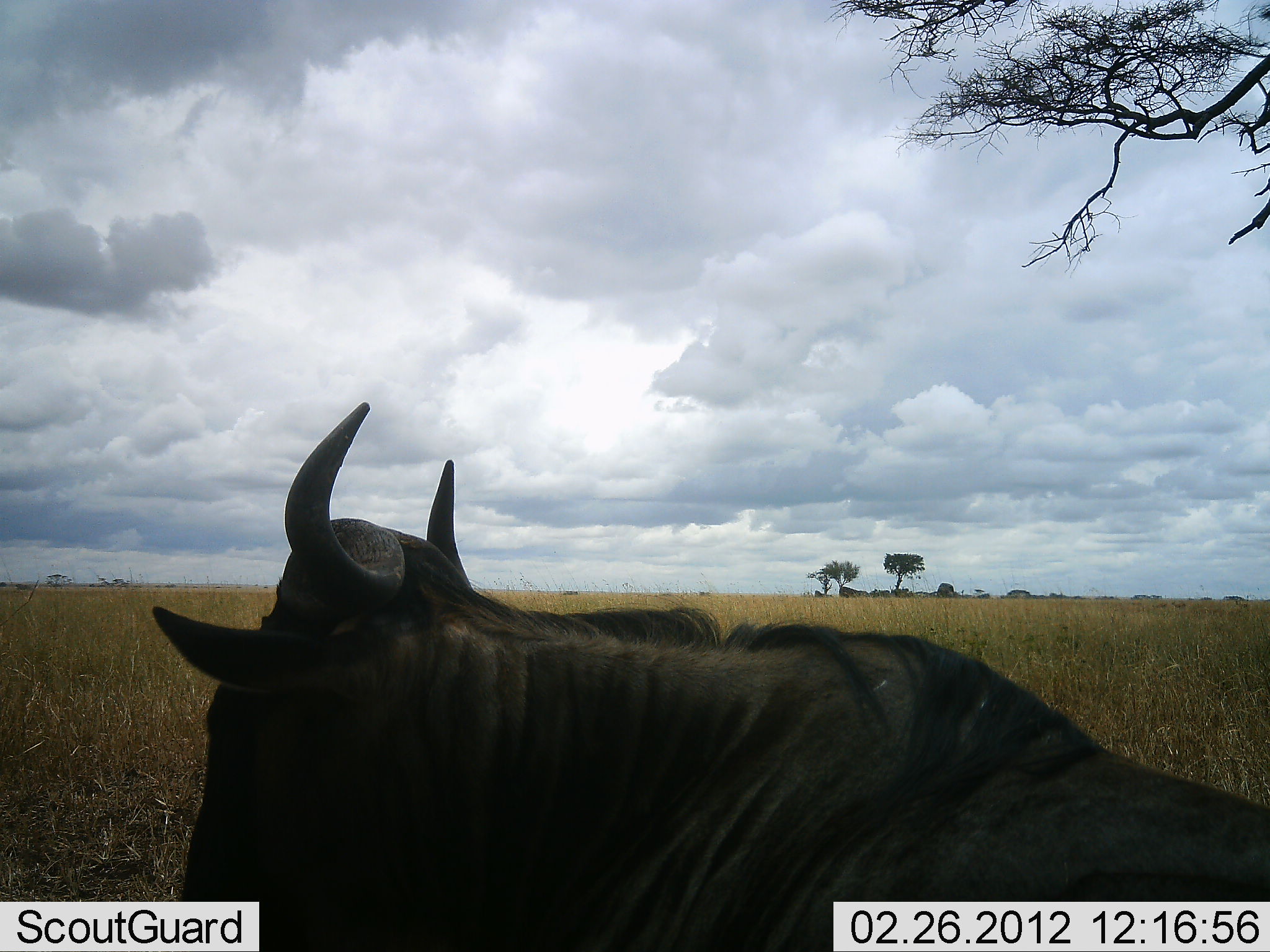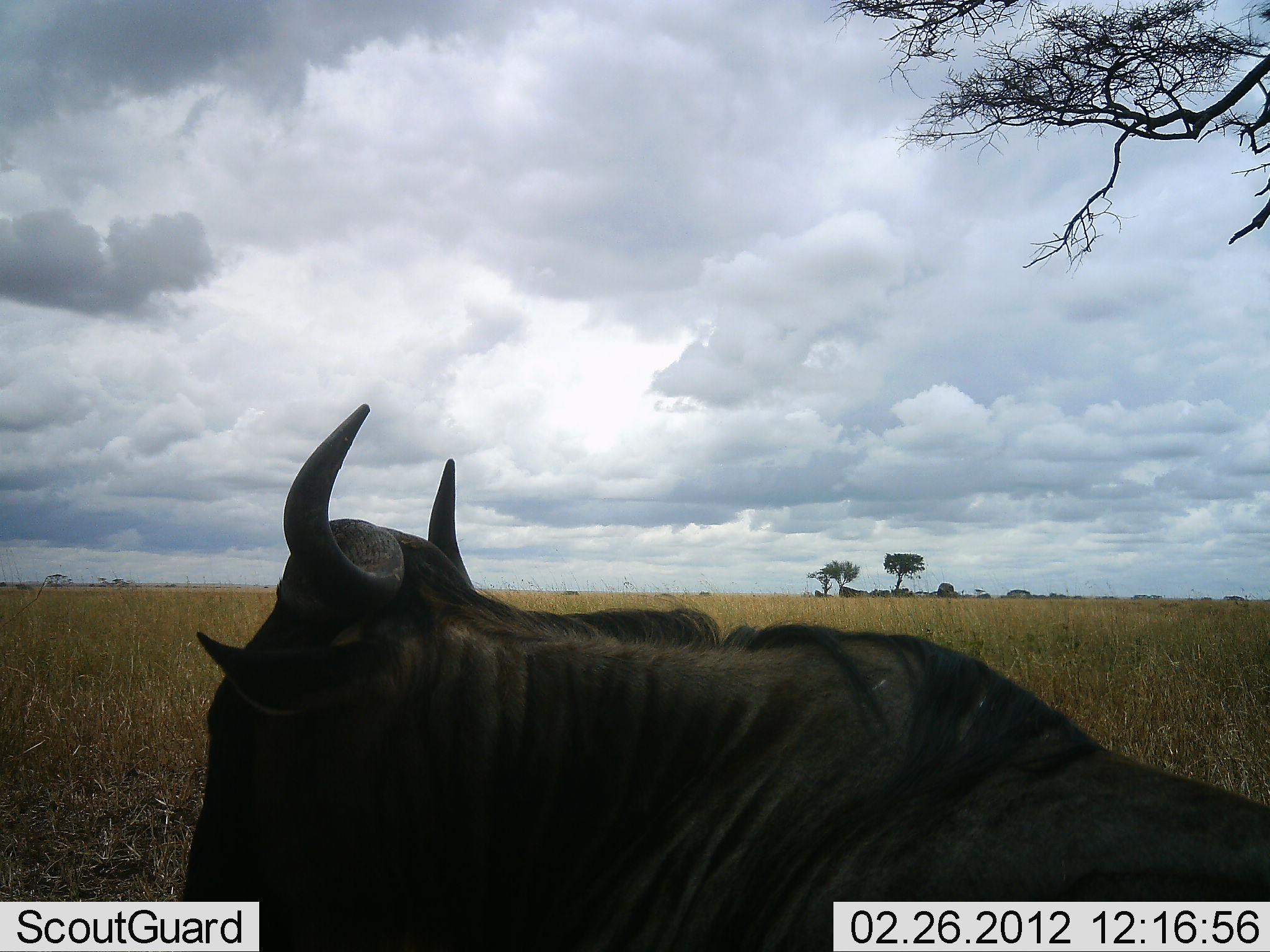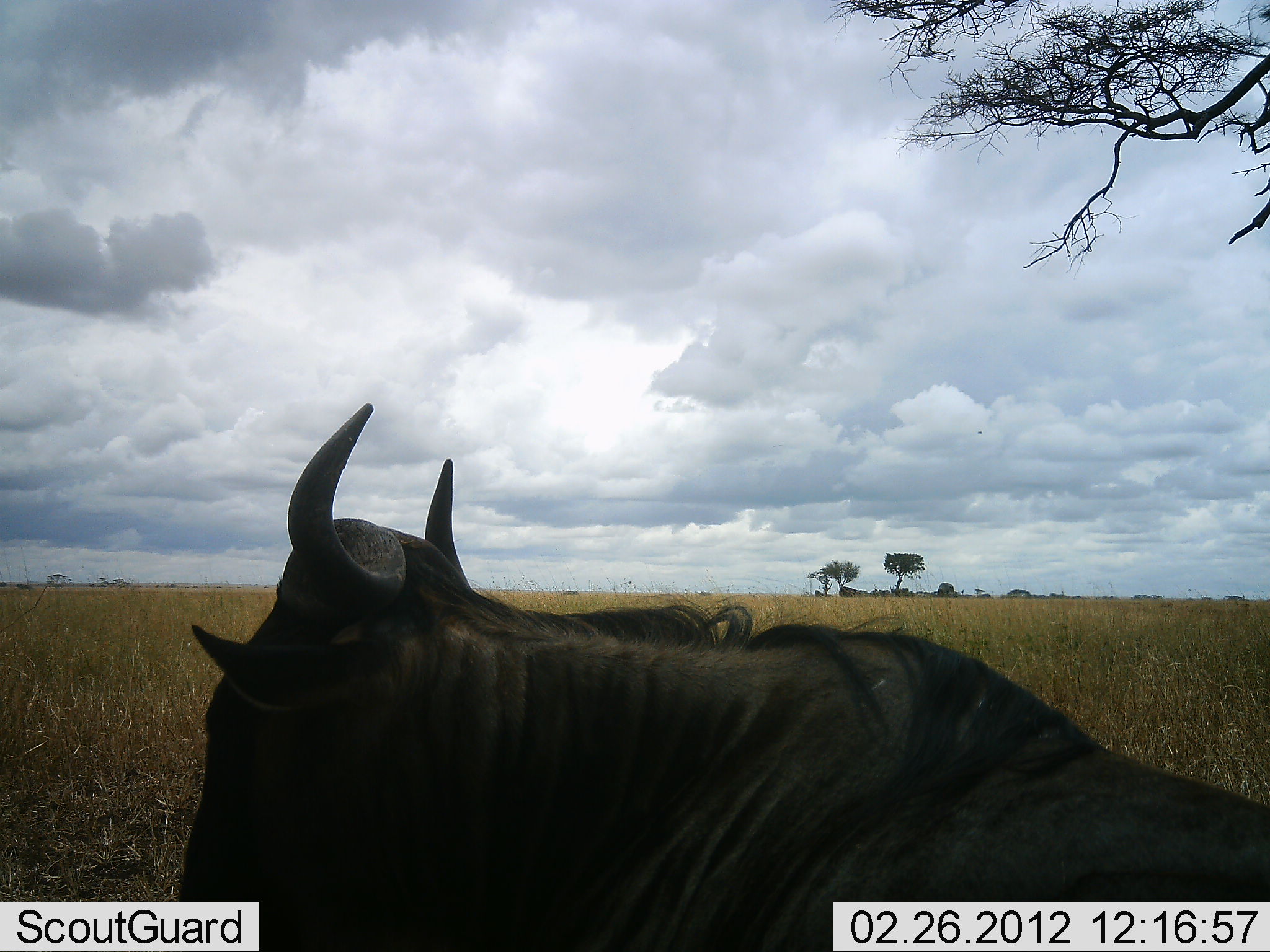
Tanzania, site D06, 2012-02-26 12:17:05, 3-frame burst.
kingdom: Animalia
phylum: Chordata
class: Mammalia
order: Artiodactyla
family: Bovidae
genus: Connochaetes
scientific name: Connochaetes taurinus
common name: blue wildebeest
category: wildebeest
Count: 1.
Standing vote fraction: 48%.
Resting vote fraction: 56%.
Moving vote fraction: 0%.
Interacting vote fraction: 0%.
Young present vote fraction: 0%.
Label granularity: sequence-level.